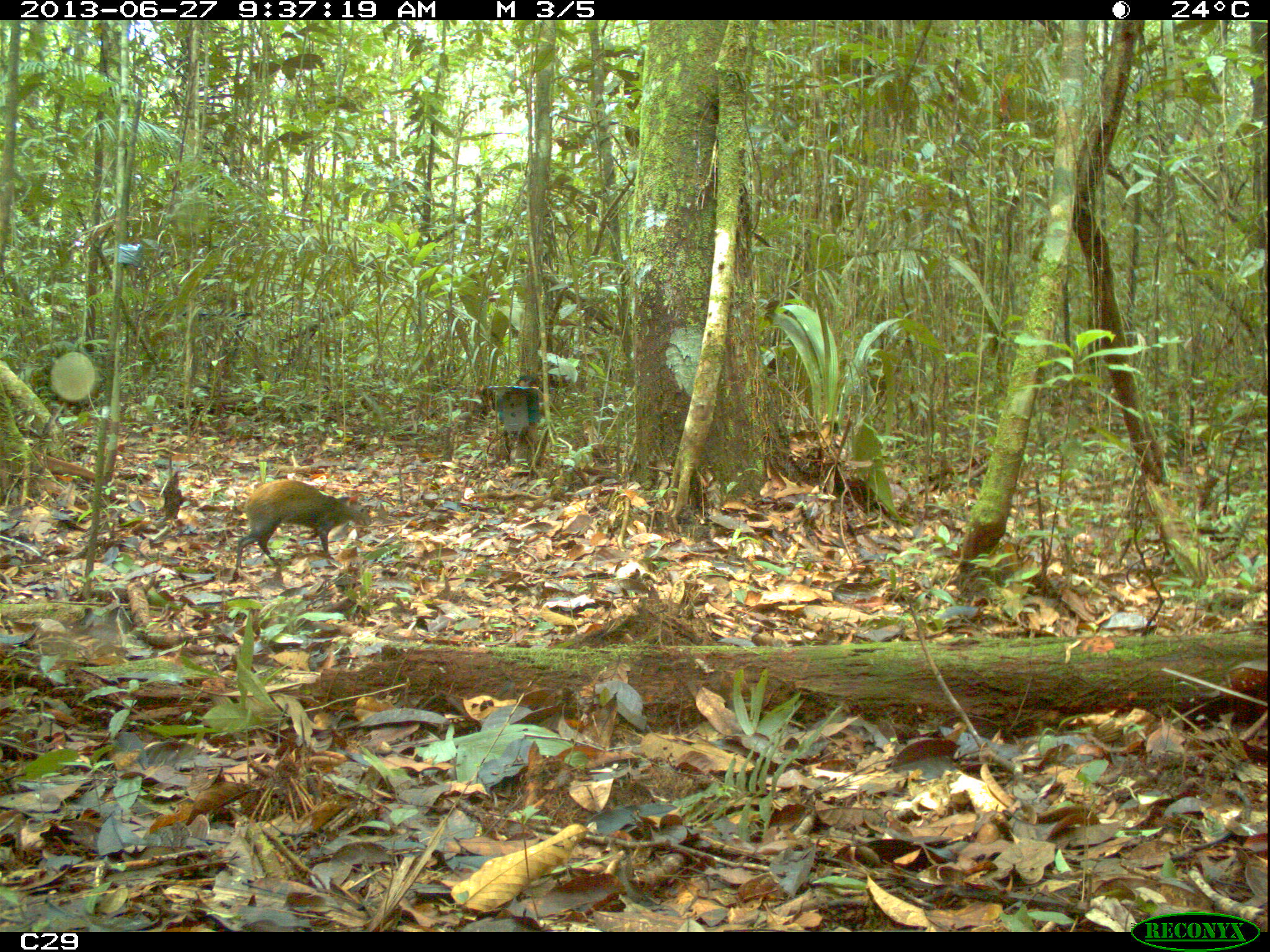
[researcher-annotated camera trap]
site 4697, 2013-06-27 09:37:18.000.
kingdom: Animalia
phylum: Chordata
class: Mammalia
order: Rodentia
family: Dasyproctidae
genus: Dasyprocta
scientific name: Dasyprocta leporina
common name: red-rumped agouti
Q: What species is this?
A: Dasyprocta leporina (red-rumped agouti).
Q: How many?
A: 1.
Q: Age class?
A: Adult.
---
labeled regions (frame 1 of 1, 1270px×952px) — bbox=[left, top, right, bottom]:
dasyprocta leporina: bbox=[228, 480, 372, 584]